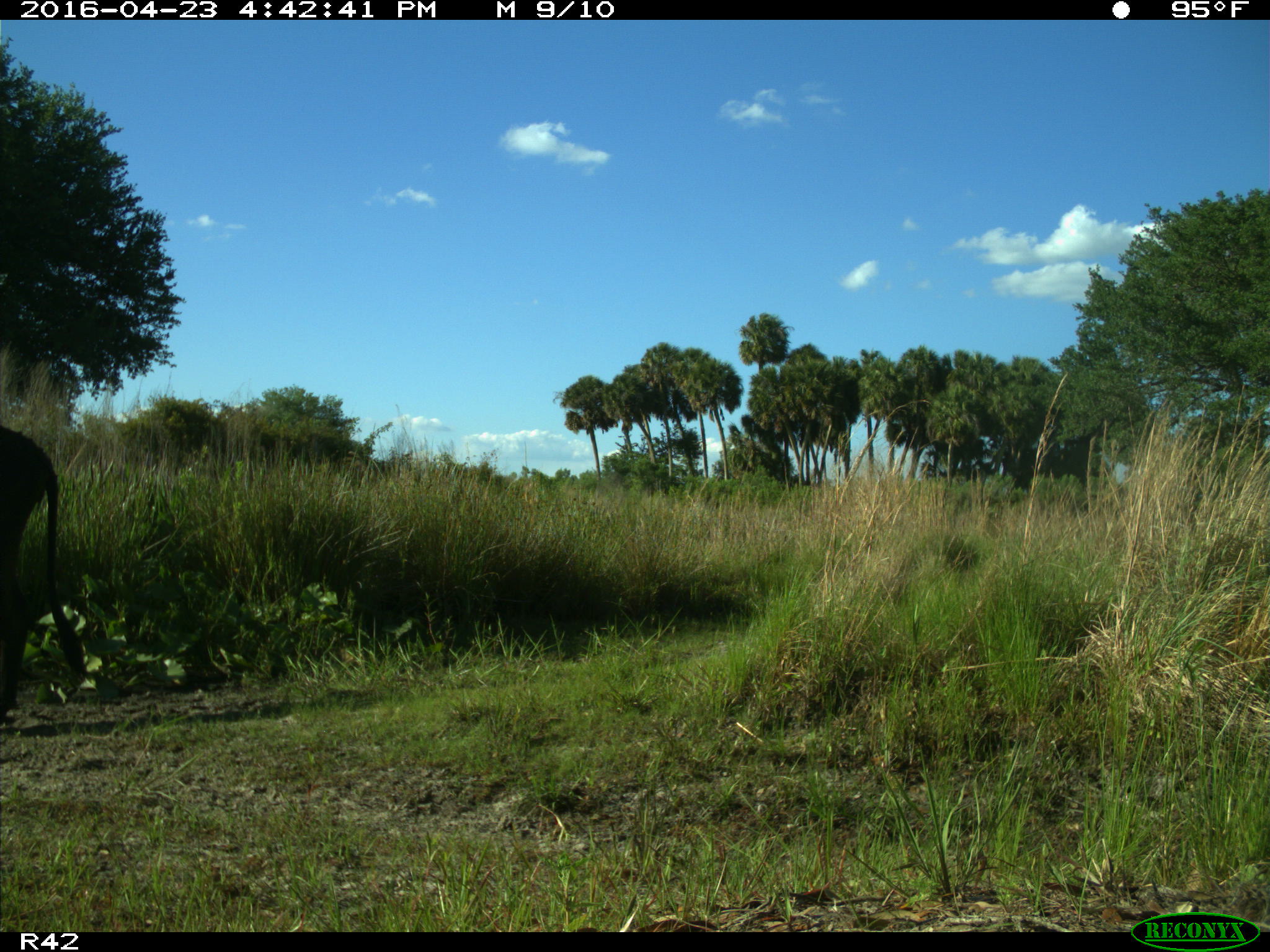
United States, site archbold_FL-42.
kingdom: Animalia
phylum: Chordata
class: Mammalia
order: Artiodactyla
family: Bovidae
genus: Bos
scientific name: Bos taurus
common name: domestic cow